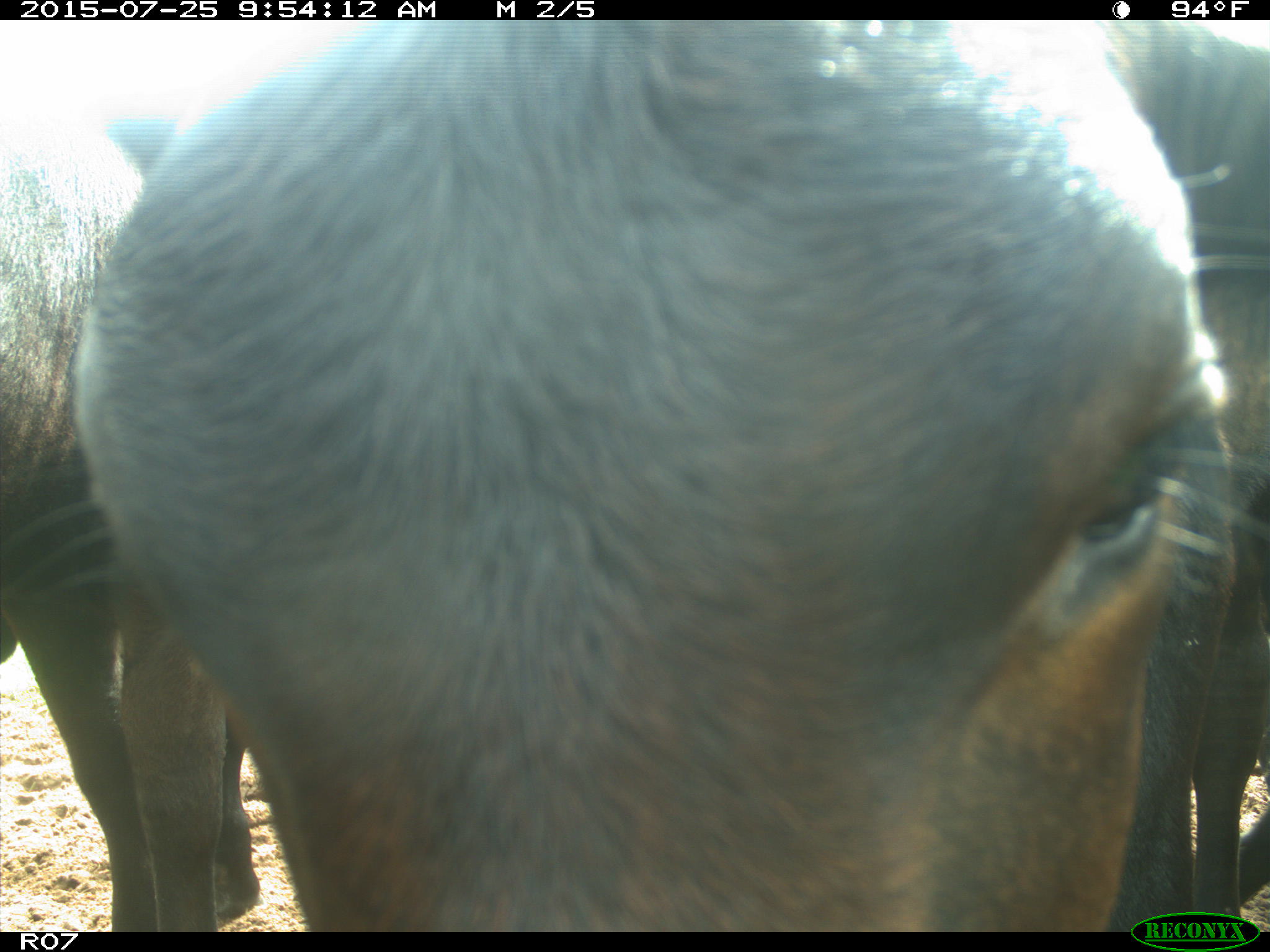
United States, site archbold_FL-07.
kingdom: Animalia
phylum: Chordata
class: Mammalia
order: Artiodactyla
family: Bovidae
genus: Bos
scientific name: Bos taurus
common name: domestic cow